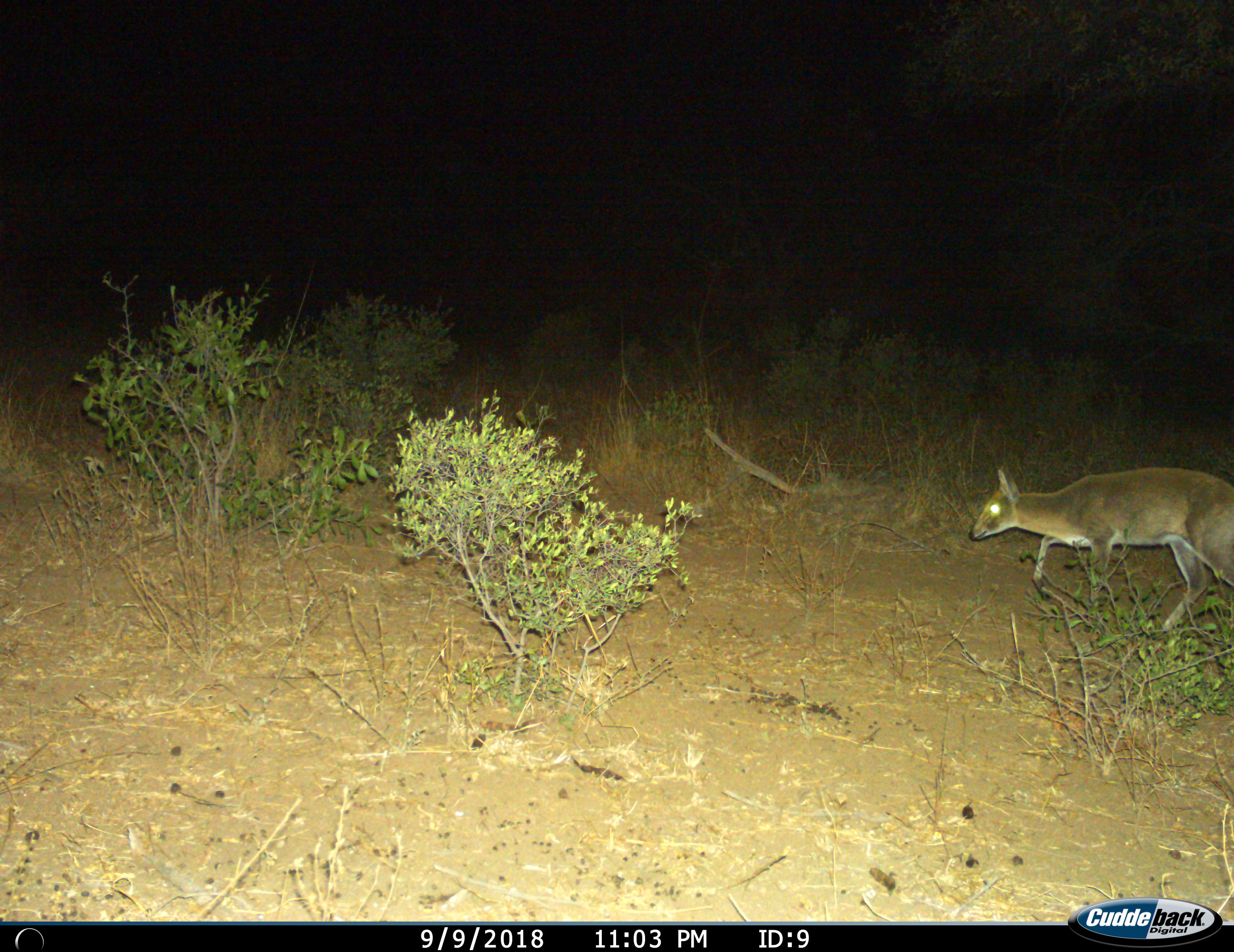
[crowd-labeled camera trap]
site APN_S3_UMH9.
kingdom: Animalia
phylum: Chordata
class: Mammalia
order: Artiodactyla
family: Bovidae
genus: Sylvicapra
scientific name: Sylvicapra grimmia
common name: common duiker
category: duikercommongrey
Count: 1.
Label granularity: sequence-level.